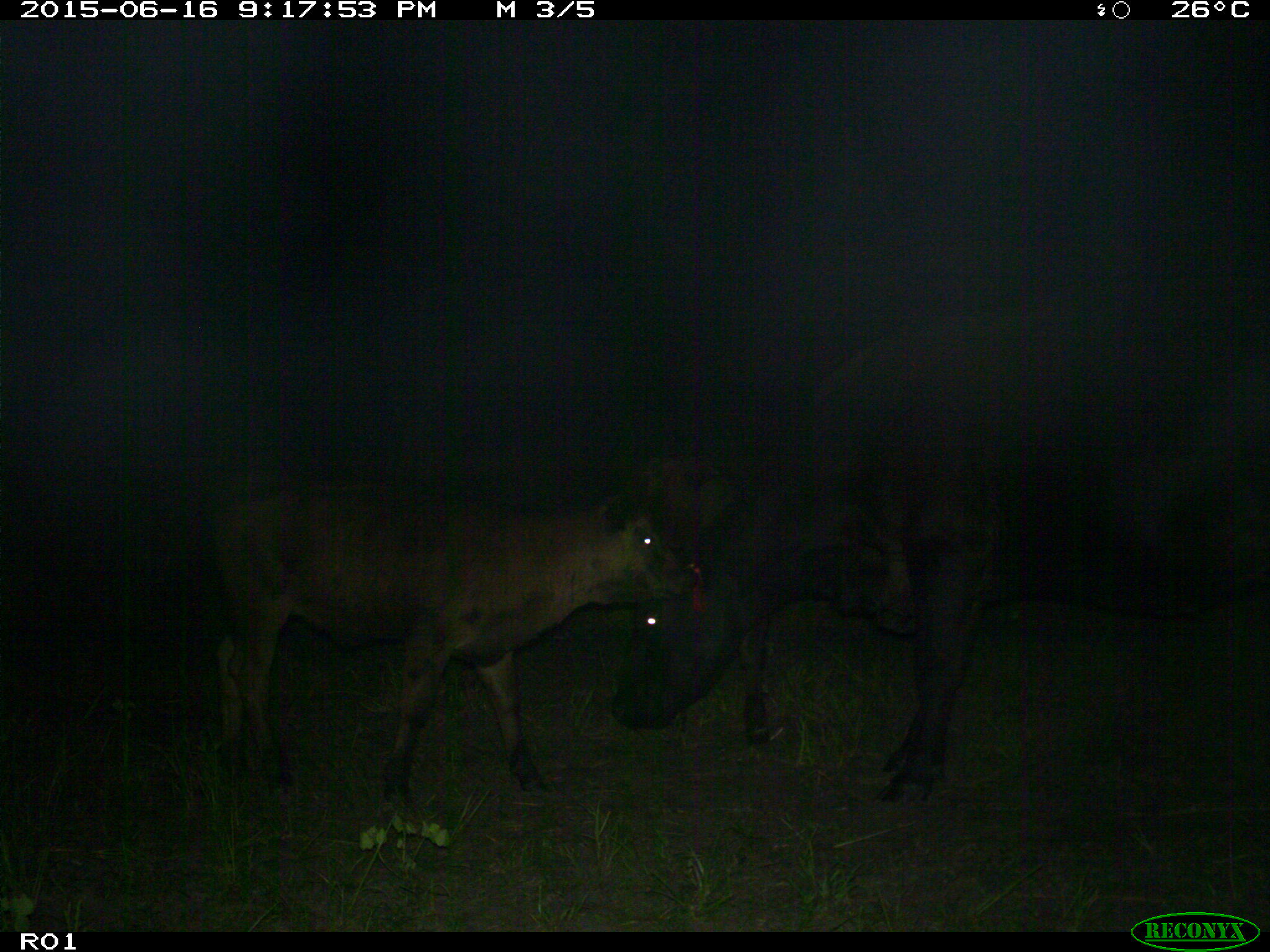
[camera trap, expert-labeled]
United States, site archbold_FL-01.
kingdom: Animalia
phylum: Chordata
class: Mammalia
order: Artiodactyla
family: Bovidae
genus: Bos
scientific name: Bos taurus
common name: domestic cow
Bos taurus (domestic cow).